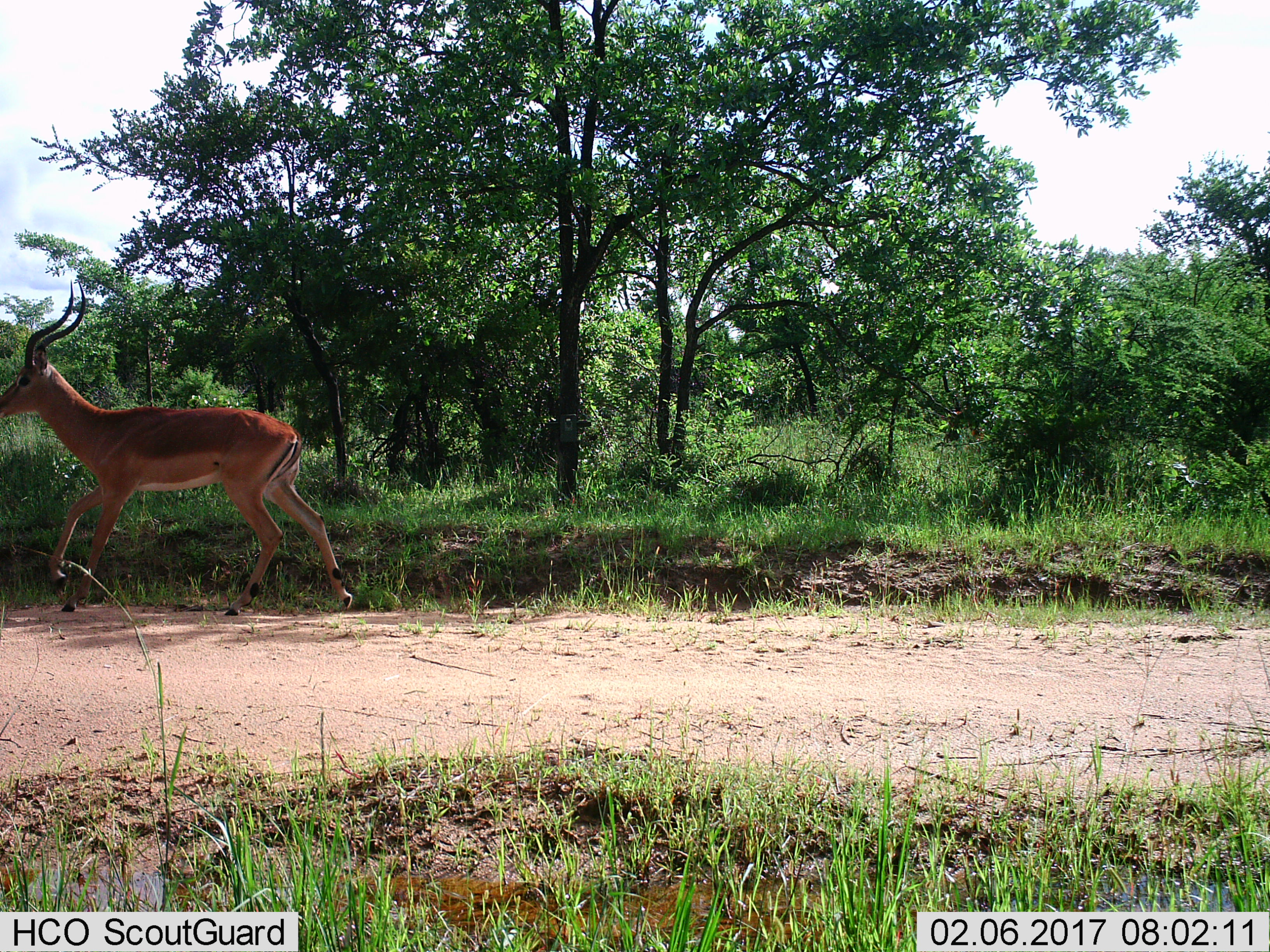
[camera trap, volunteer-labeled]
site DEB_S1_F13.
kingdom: Animalia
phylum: Chordata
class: Mammalia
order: Artiodactyla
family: Bovidae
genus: Aepyceros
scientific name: Aepyceros melampus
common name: impala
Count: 1.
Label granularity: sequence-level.